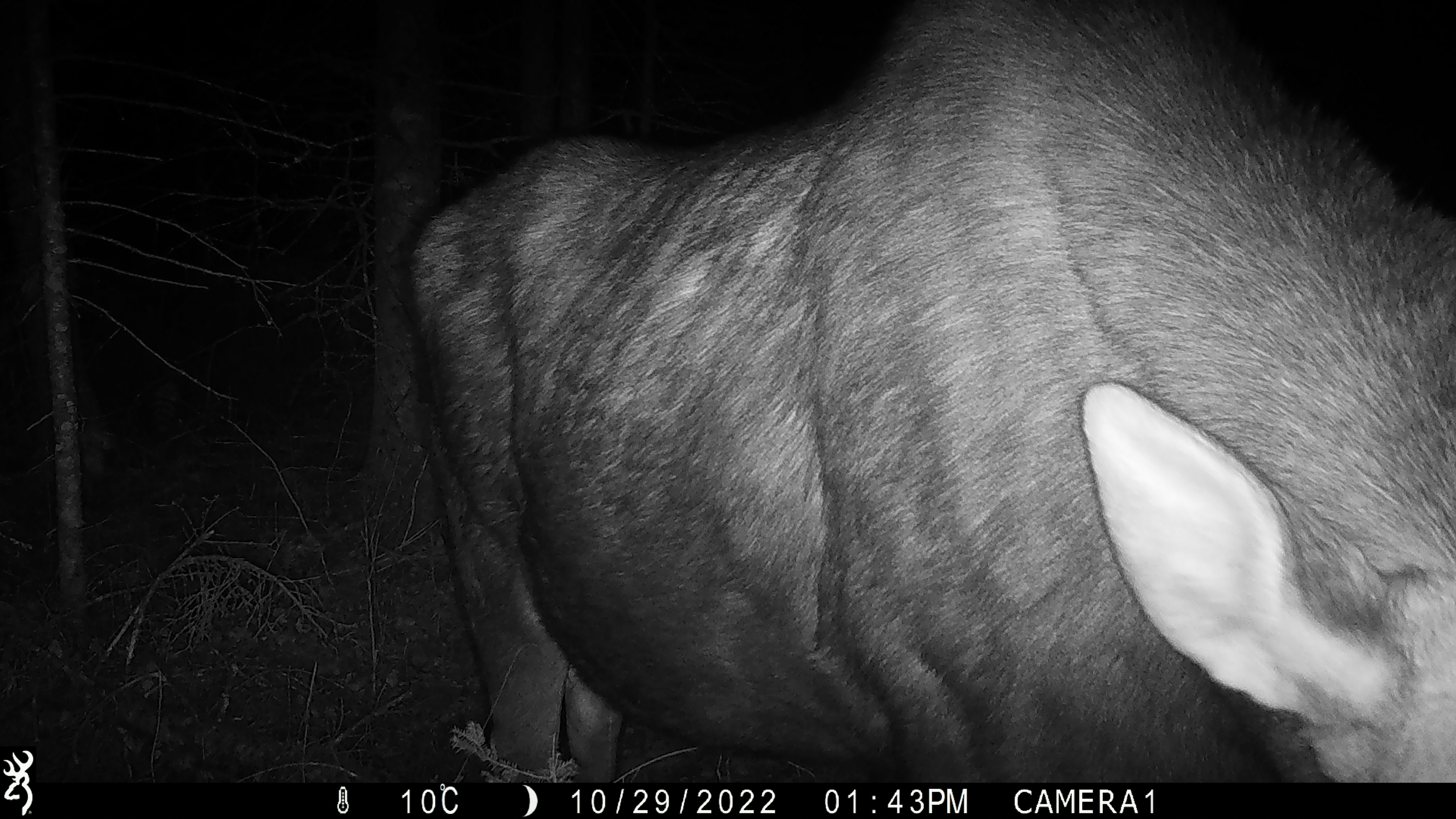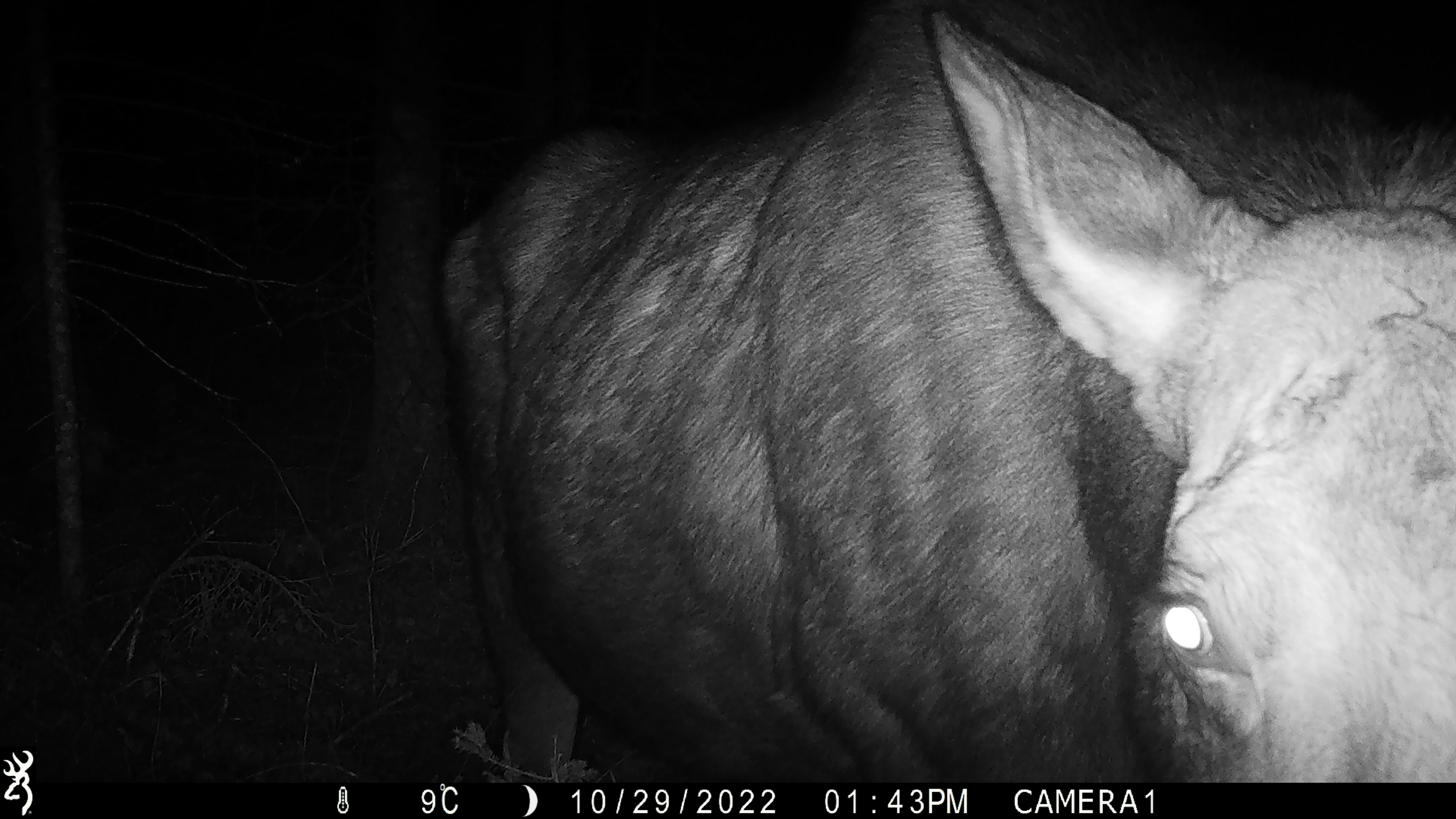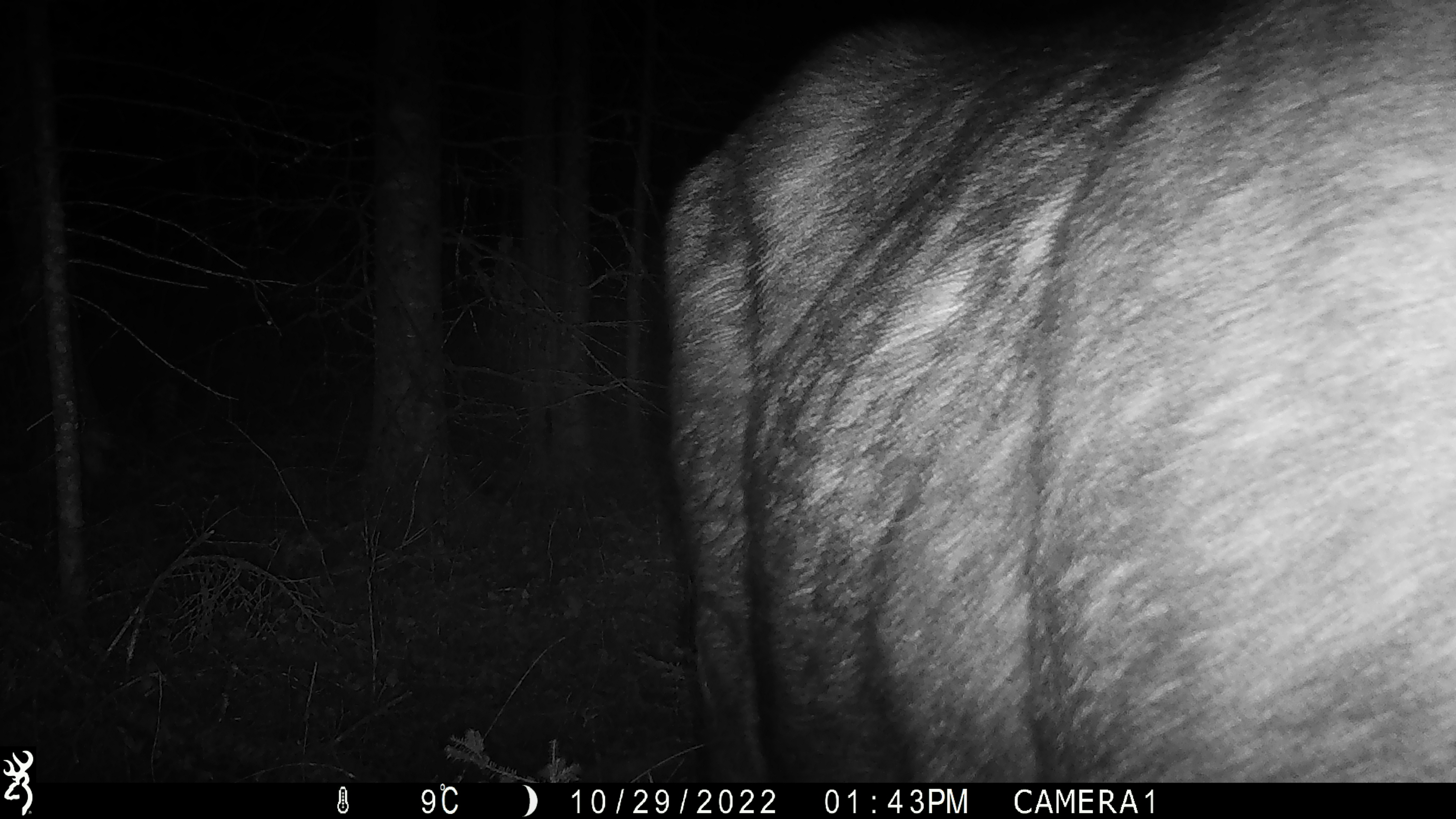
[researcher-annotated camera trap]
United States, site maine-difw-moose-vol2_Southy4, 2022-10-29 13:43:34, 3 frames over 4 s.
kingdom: Animalia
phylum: Chordata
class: Mammalia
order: Artiodactyla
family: Cervidae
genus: Alces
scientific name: Alces alces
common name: moose